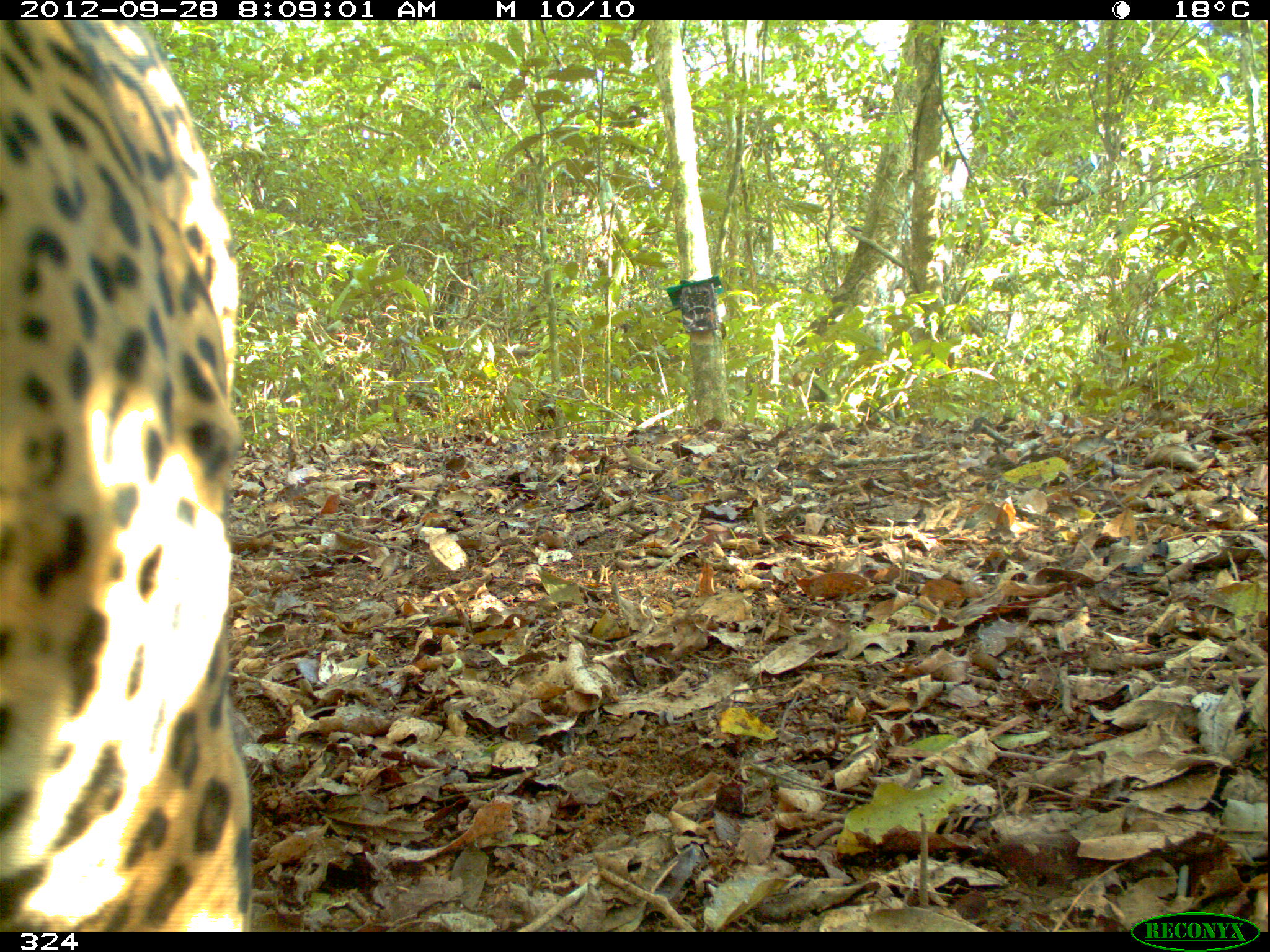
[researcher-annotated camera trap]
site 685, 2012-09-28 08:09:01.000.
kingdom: Animalia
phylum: Chordata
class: Mammalia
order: Carnivora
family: Felidae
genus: Panthera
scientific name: Panthera onca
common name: jaguar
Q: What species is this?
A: Panthera onca (jaguar).